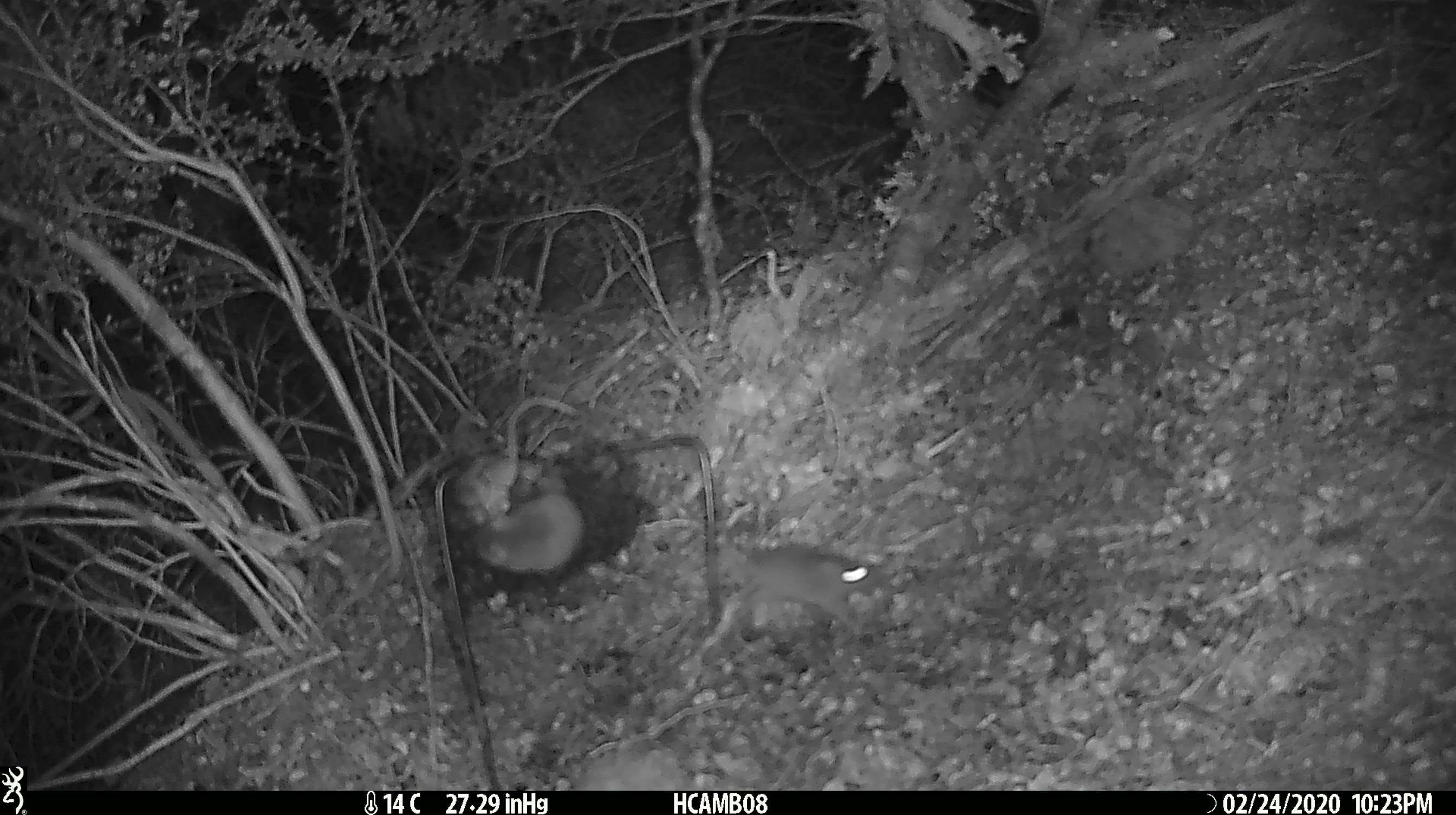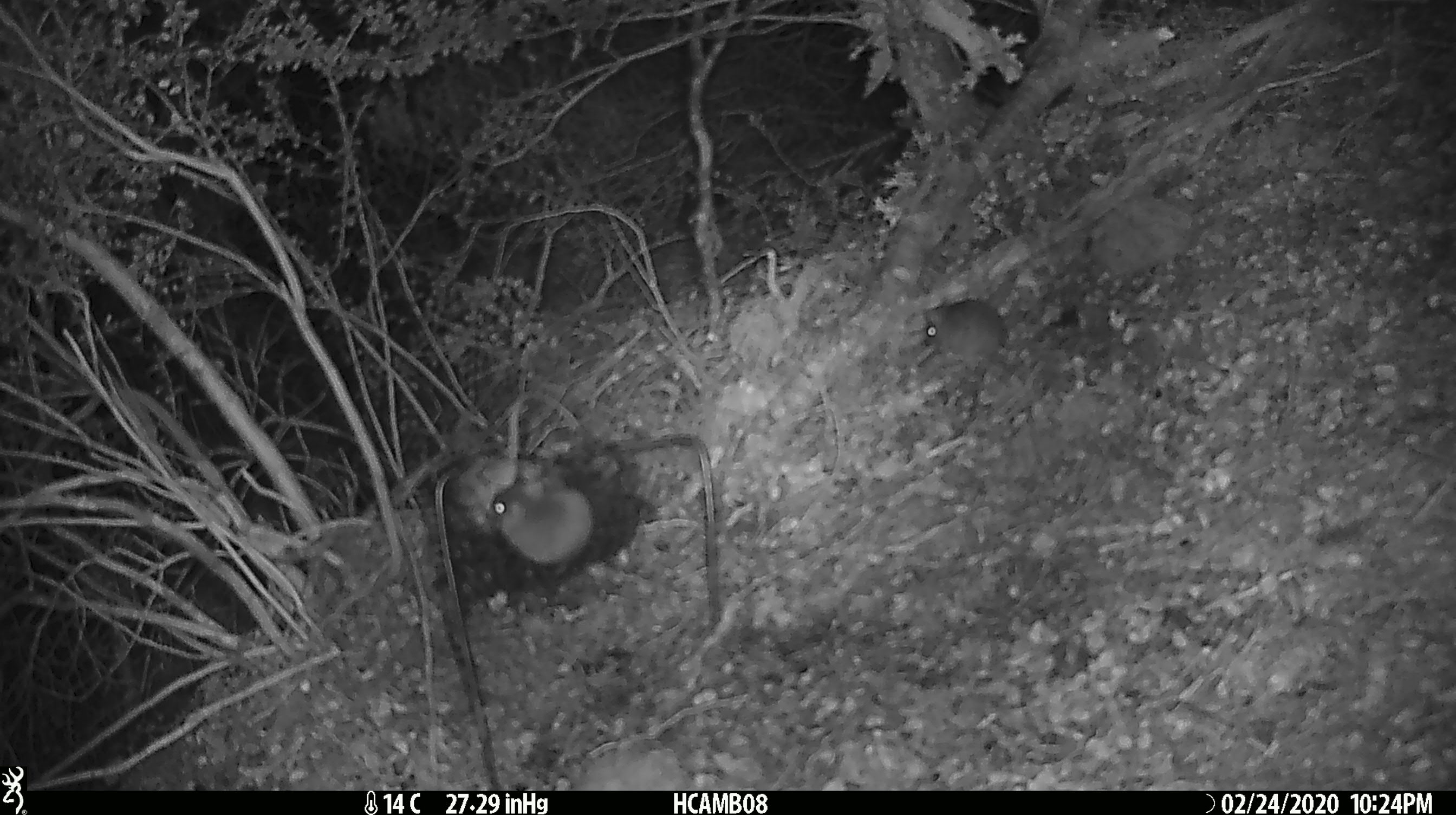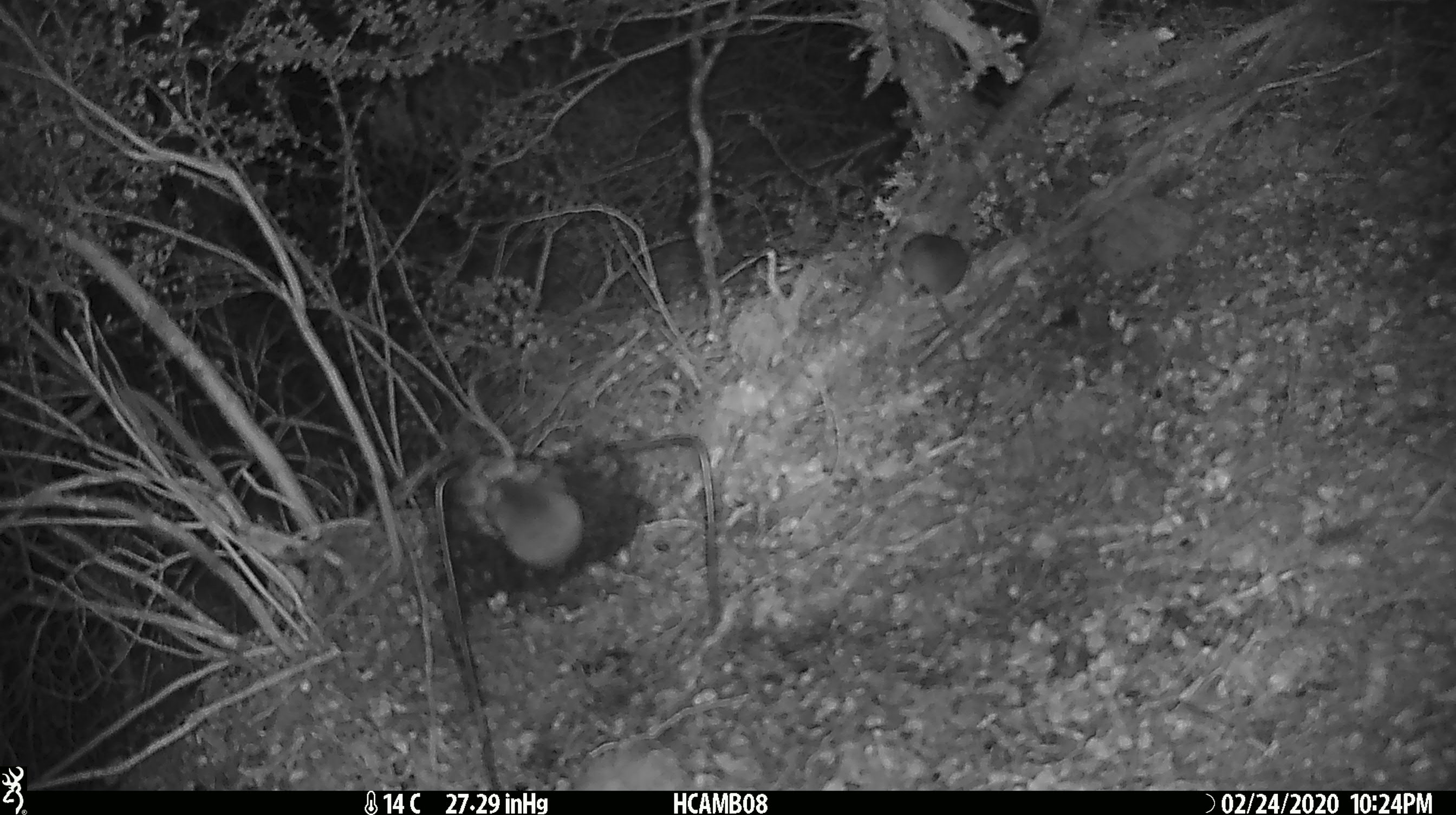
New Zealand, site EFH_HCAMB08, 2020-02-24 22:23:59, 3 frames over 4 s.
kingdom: Animalia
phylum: Chordata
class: Mammalia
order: Rodentia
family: Muridae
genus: Mus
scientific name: Mus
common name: mouse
Mouse (Mus).